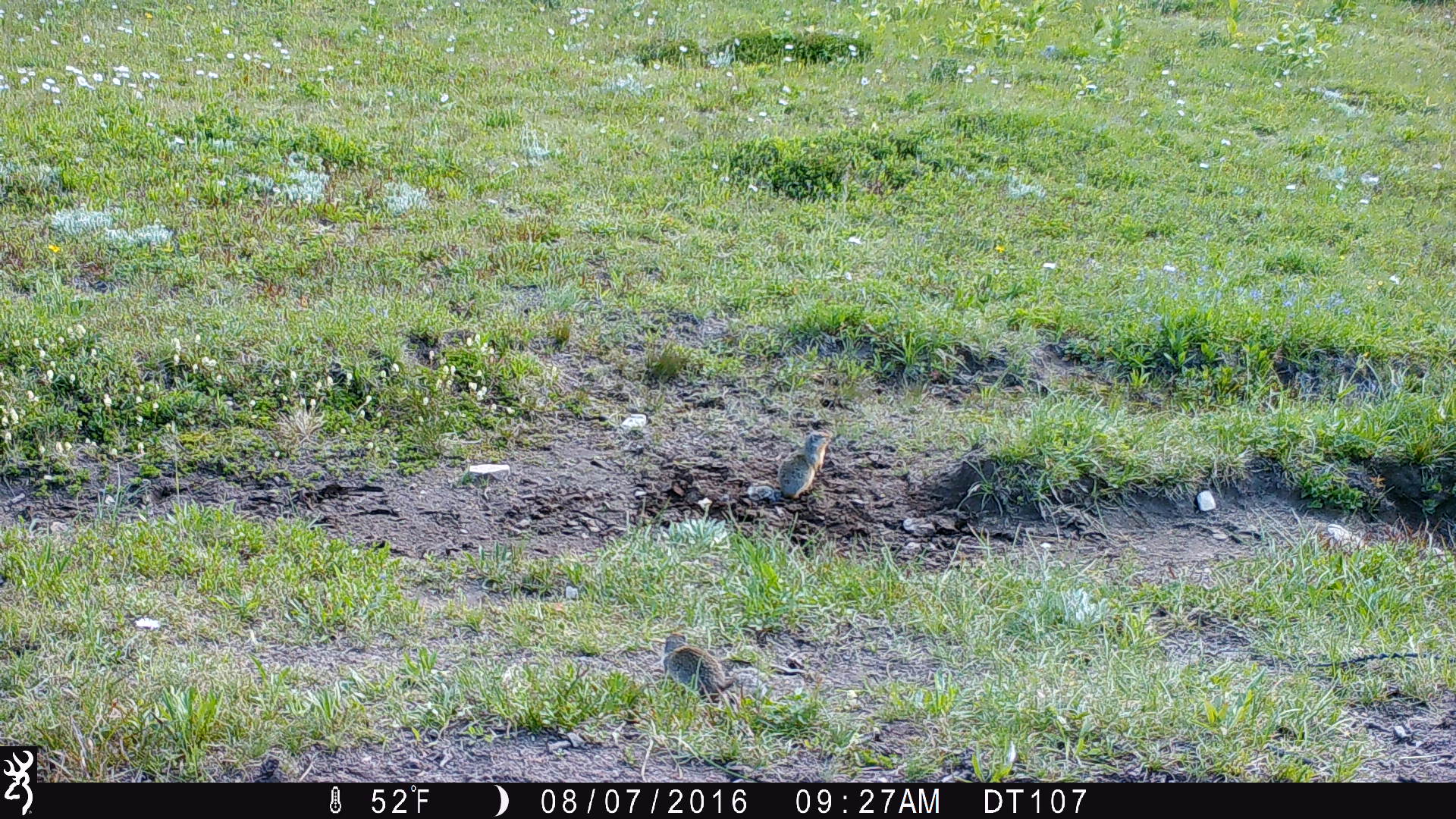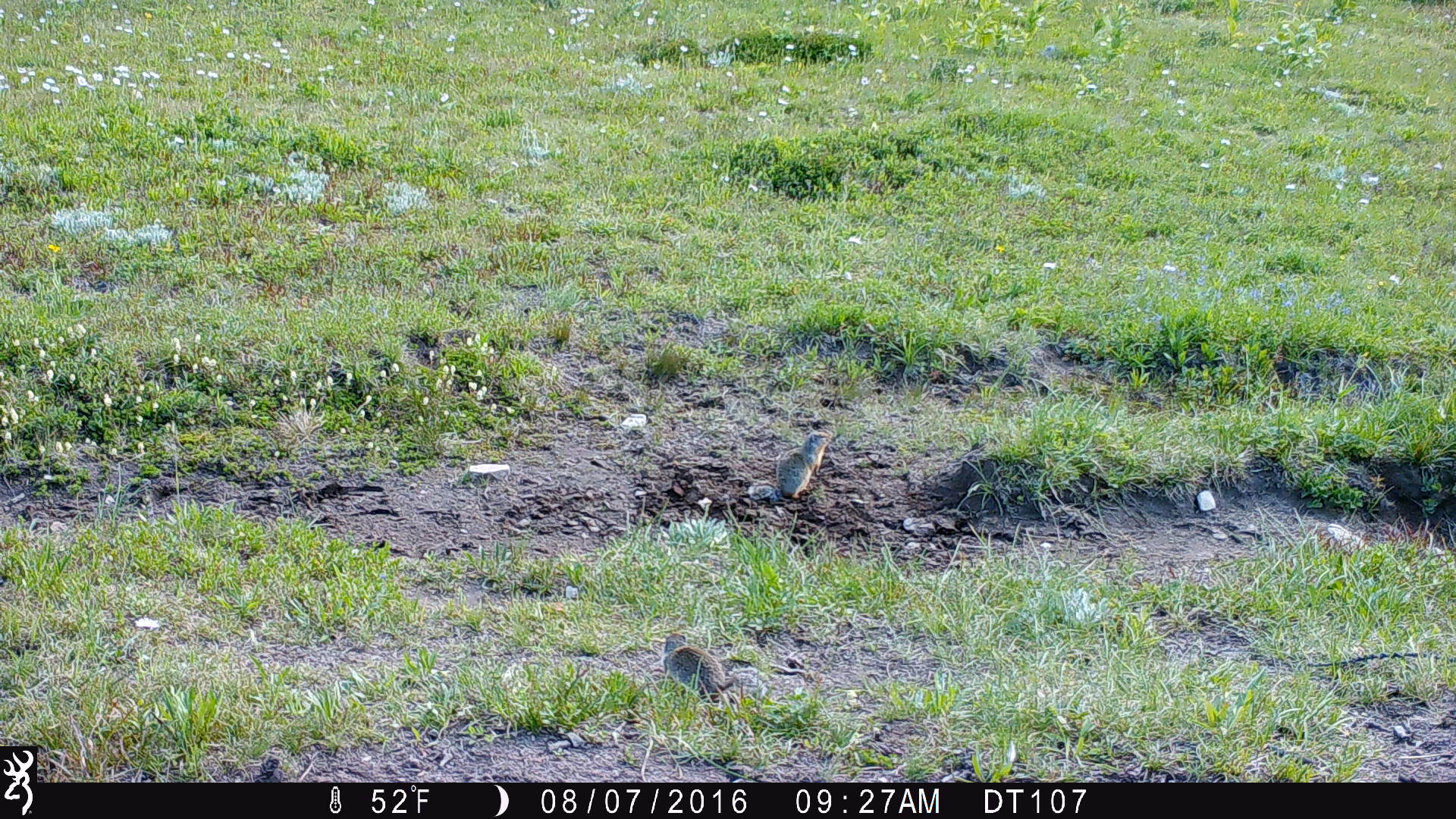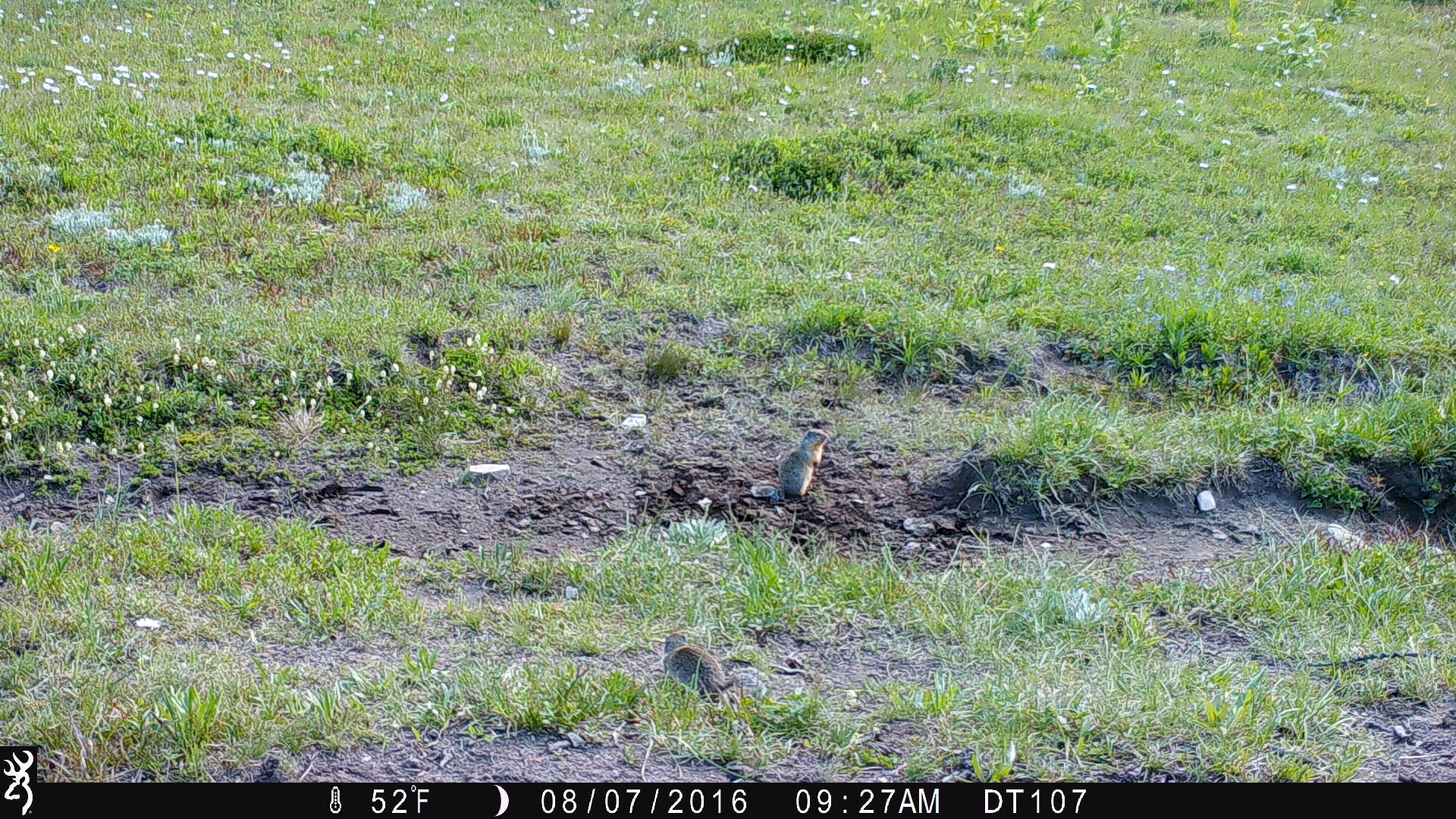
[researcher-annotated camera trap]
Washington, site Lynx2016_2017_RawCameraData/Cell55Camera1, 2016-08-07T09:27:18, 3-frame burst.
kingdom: Animalia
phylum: Chordata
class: Mammalia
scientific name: Mammalia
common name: small mammal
Small mammal (Mammalia). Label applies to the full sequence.